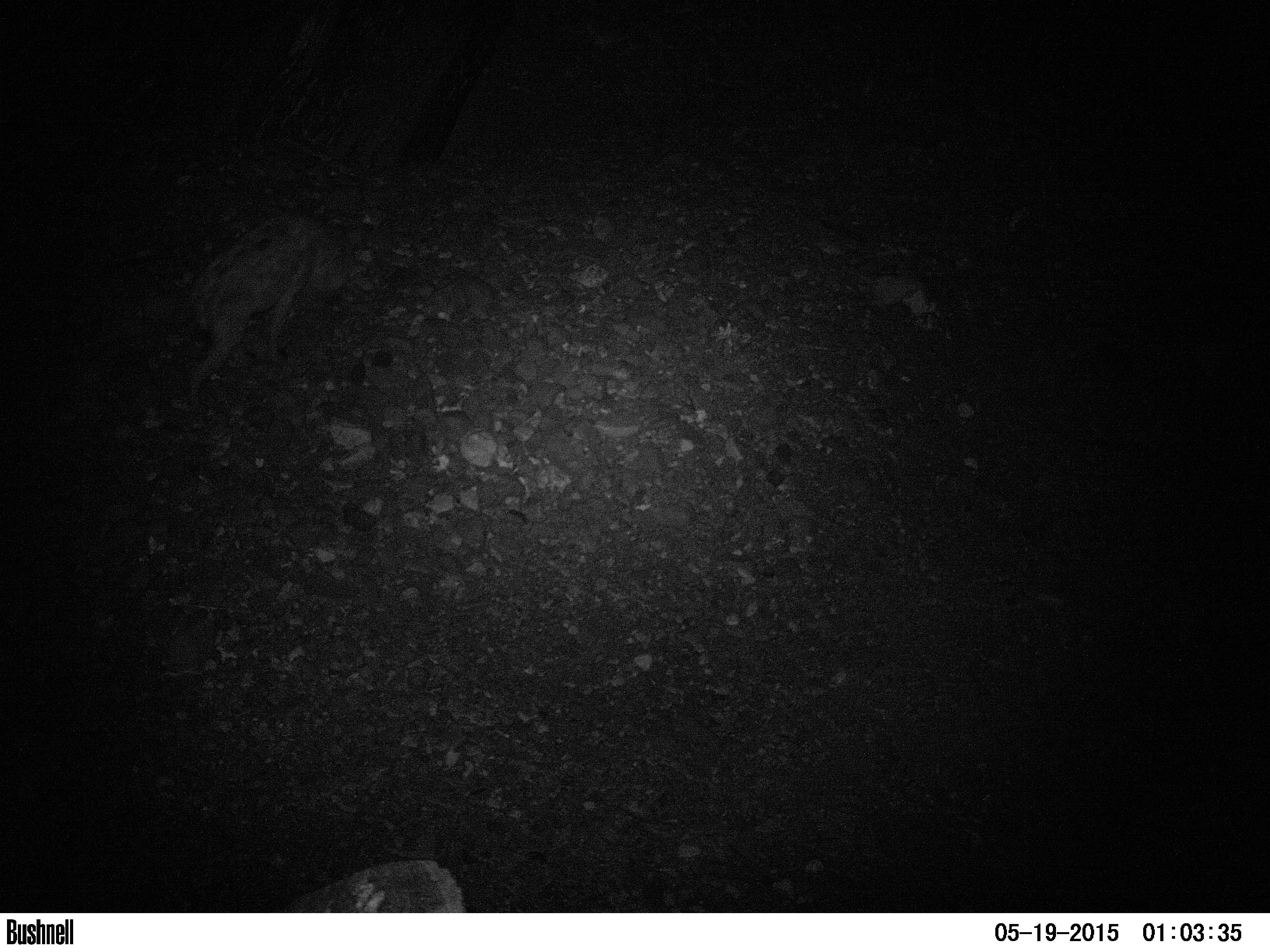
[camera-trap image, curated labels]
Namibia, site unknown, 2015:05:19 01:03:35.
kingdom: Animalia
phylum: Chordata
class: Mammalia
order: Carnivora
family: Hyaenidae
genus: Crocuta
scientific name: Crocuta crocuta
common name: spotted hyena